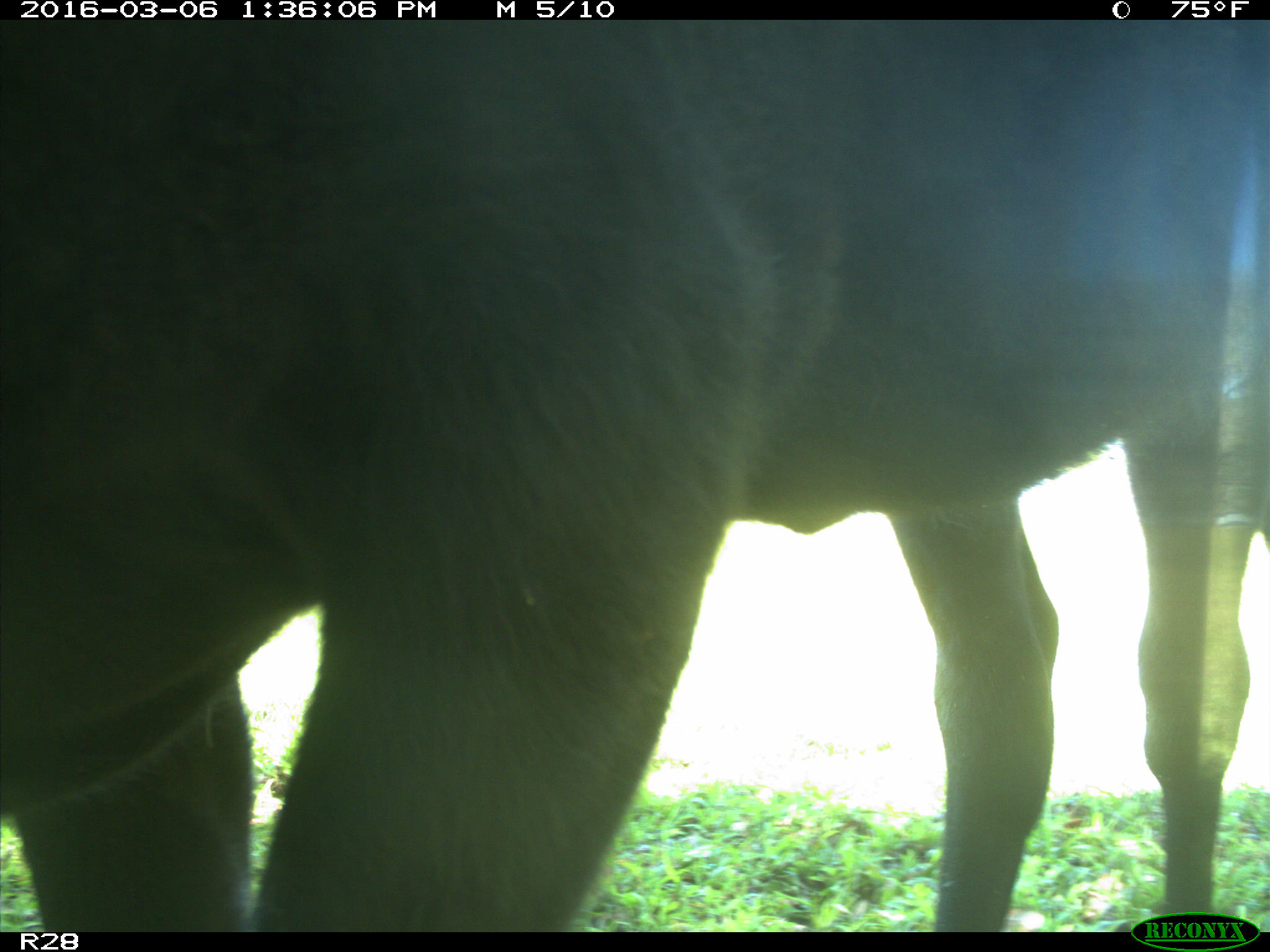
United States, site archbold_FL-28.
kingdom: Animalia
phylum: Chordata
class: Mammalia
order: Artiodactyla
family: Bovidae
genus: Bos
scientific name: Bos taurus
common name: domestic cow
Bos taurus (domestic cow).